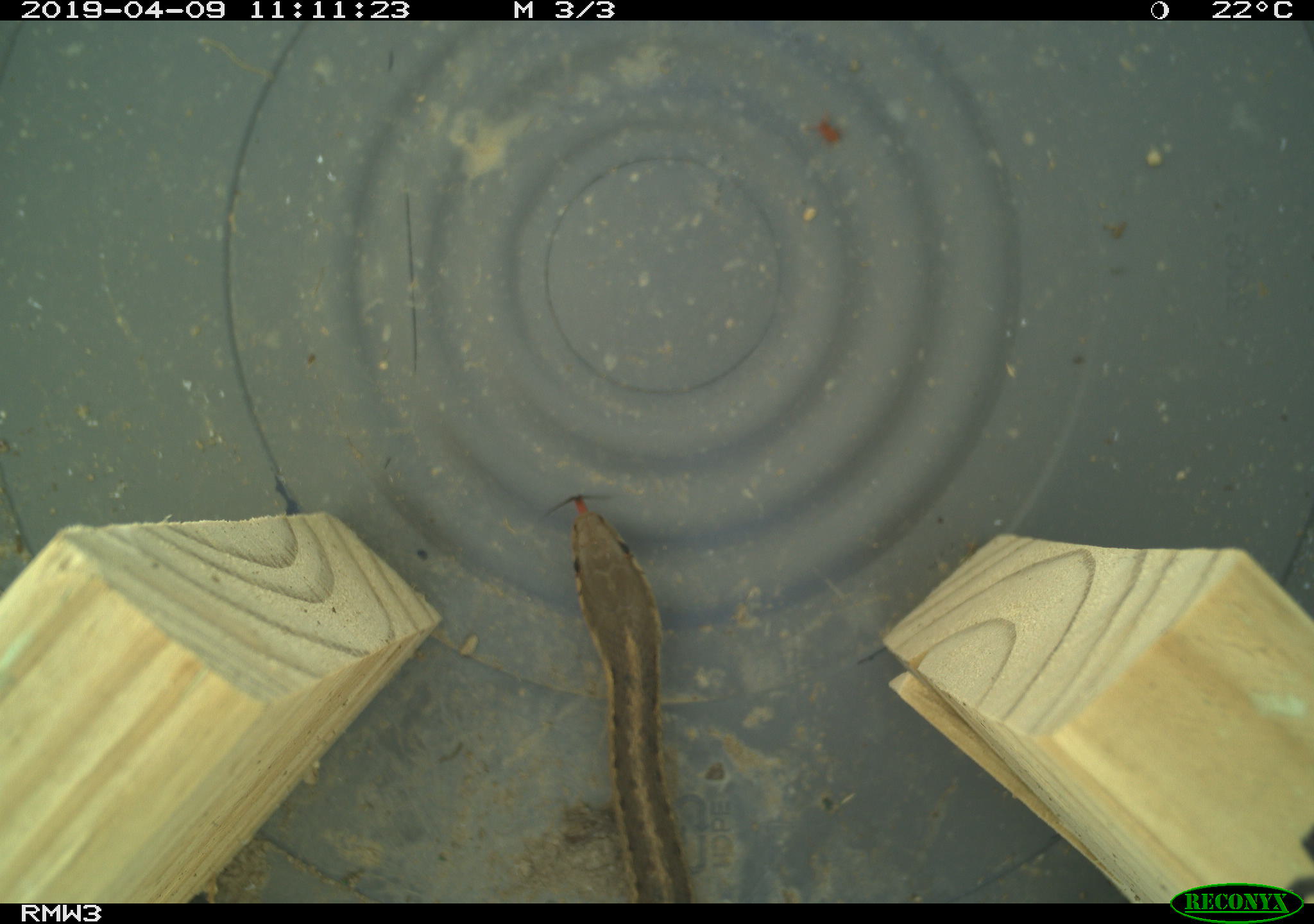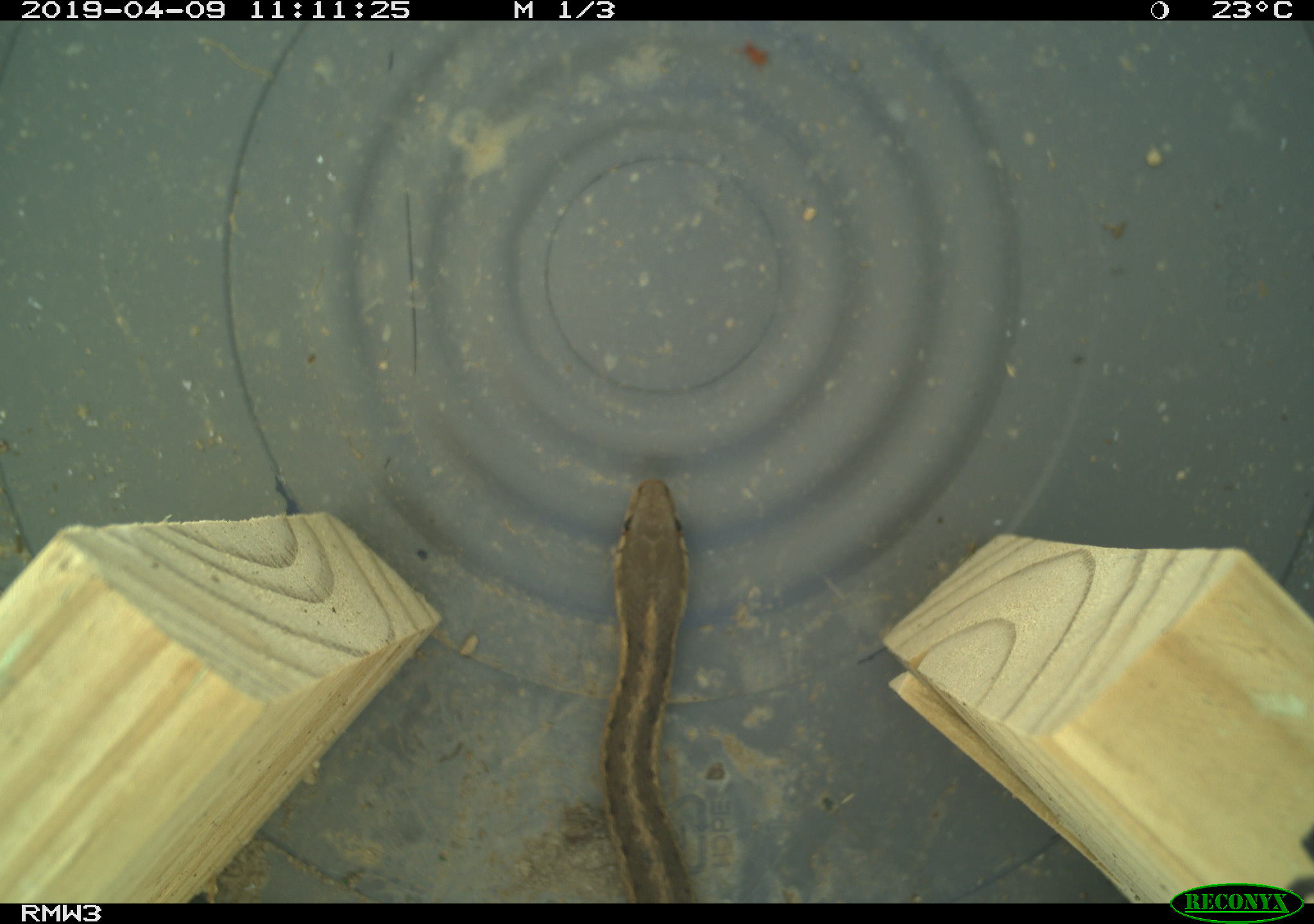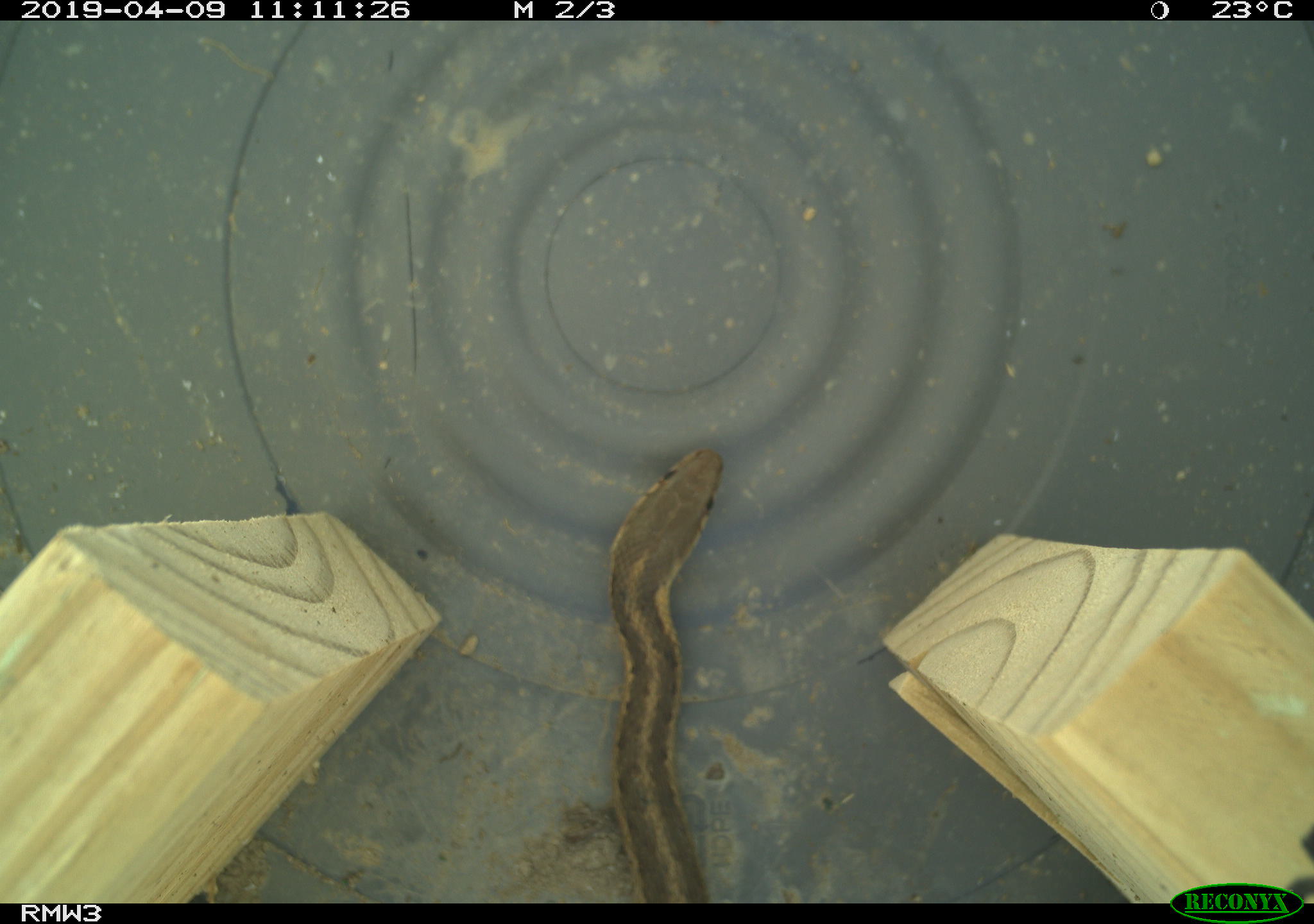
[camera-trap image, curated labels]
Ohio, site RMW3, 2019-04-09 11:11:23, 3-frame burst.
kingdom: Animalia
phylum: Chordata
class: Reptilia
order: Squamata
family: Colubridae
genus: Thamnophis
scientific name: Thamnophis sirtalis sirtalis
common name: eastern gartersnake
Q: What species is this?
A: Eastern gartersnake (Thamnophis sirtalis sirtalis).